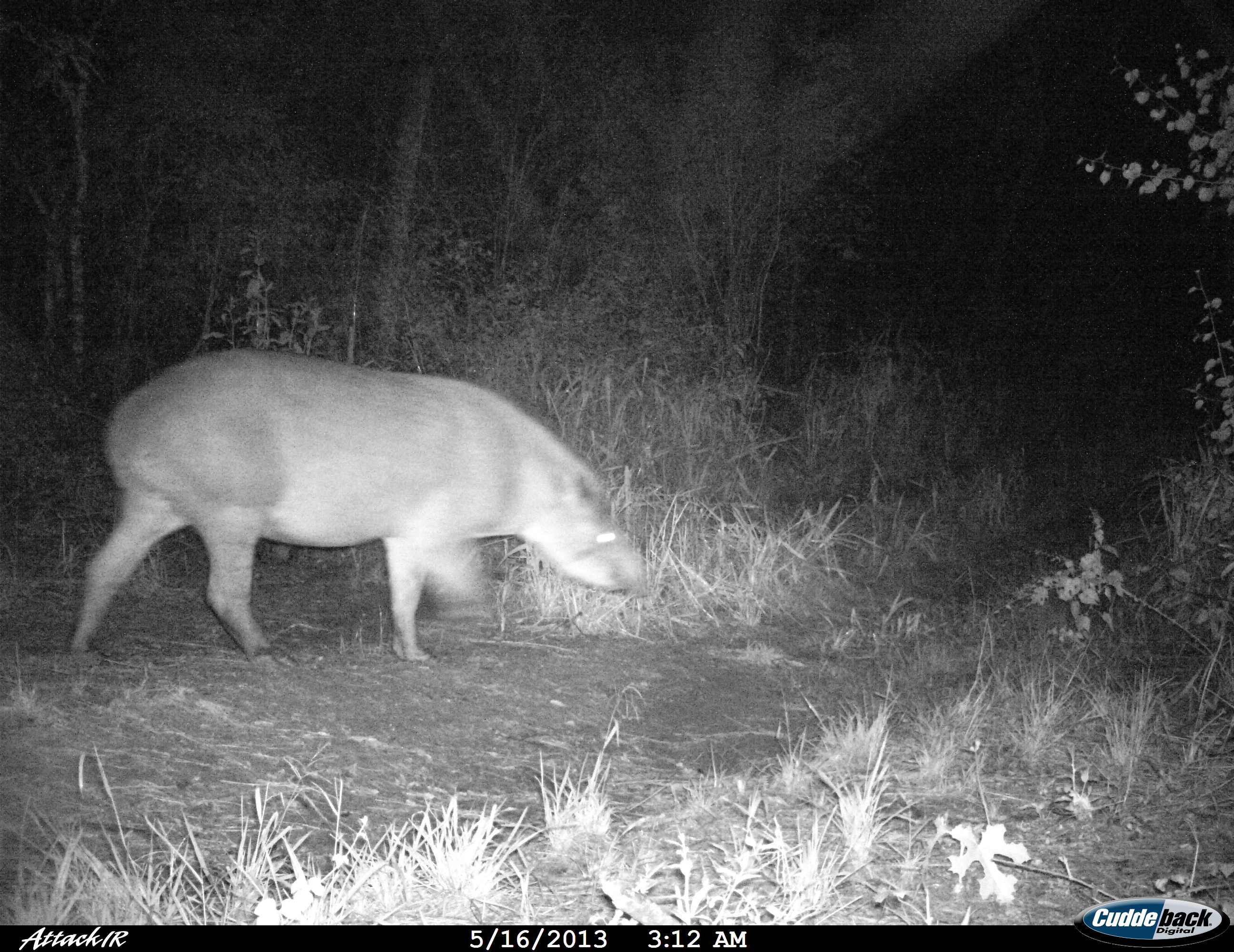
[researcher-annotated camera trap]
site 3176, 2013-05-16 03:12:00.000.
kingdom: Animalia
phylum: Chordata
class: Mammalia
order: Perissodactyla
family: Tapiridae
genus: Tapirus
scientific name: Tapirus terrestris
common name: south american tapir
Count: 1.